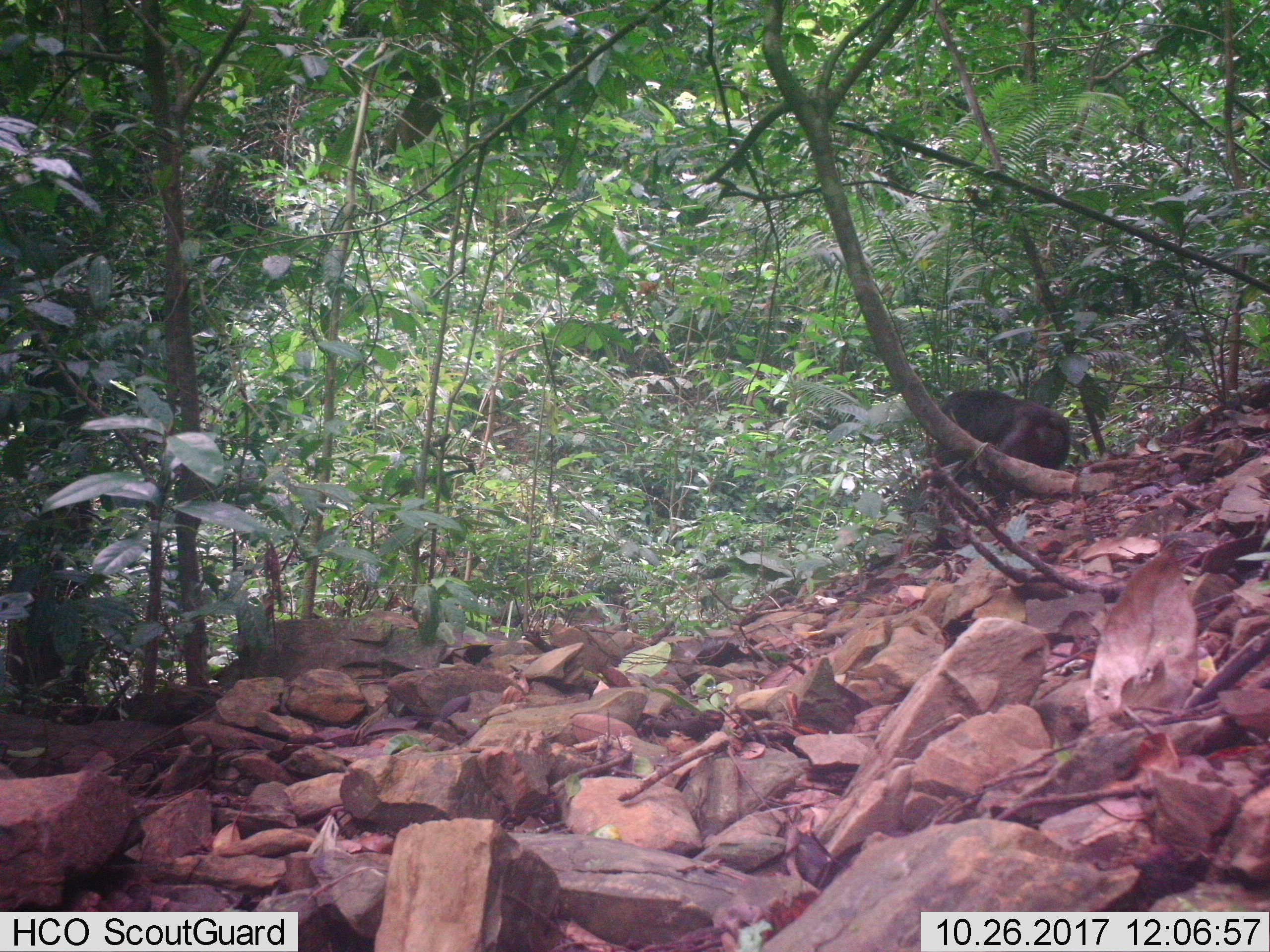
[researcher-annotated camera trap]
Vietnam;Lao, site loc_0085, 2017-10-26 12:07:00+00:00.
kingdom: Animalia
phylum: Chordata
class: Mammalia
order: Primates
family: Cercopithecidae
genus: Macaca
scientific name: Macaca arctoides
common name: stump-tailed macaque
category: stump tailed macaque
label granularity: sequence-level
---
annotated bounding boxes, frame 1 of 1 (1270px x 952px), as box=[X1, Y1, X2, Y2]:
stump tailed macaque: box=[929, 389, 1070, 552]